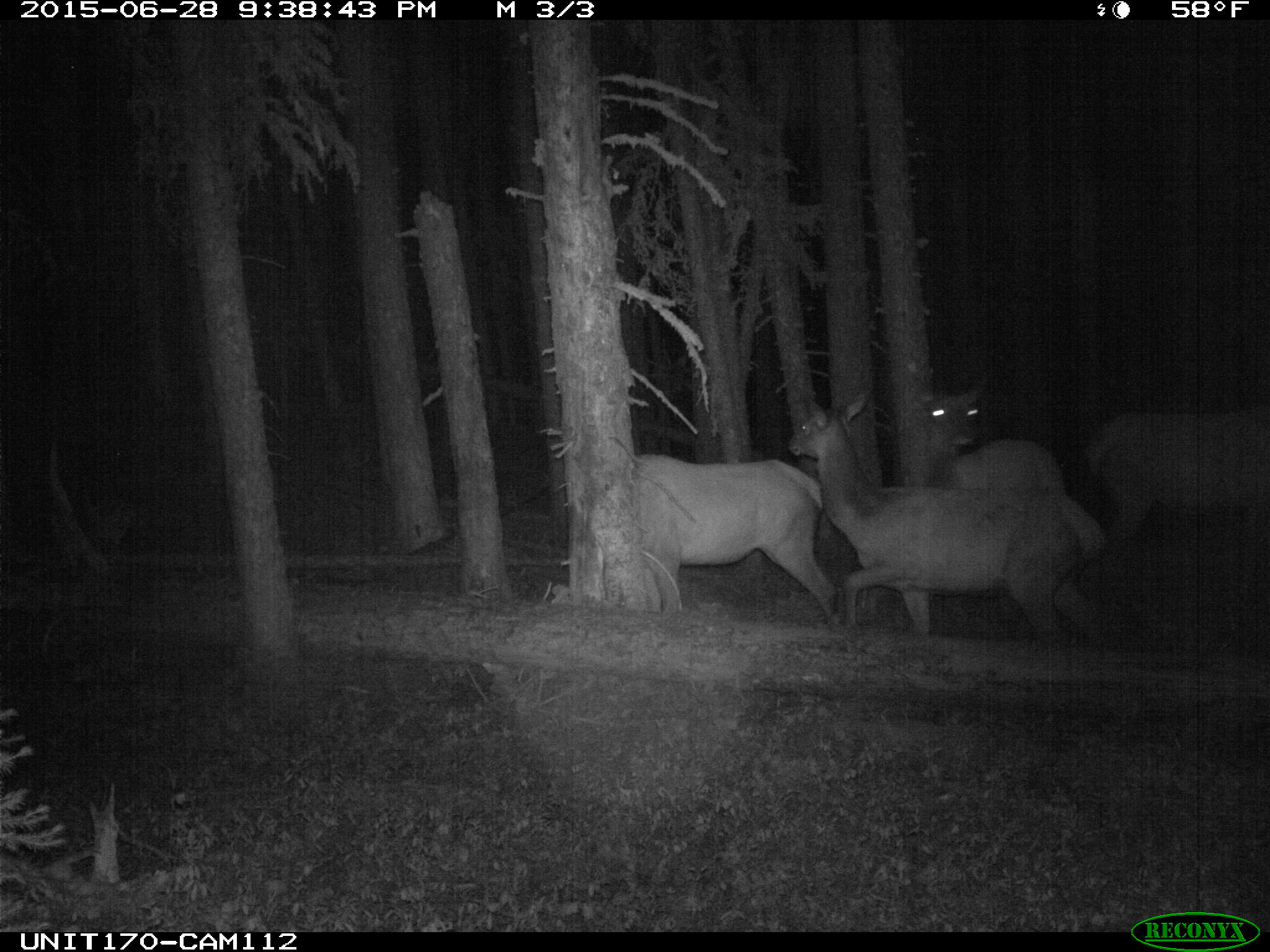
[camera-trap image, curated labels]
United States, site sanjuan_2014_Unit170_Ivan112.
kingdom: Animalia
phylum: Chordata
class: Mammalia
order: Artiodactyla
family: Cervidae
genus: Cervus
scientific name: Cervus elaphus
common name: red deer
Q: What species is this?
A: Cervus elaphus (red deer).